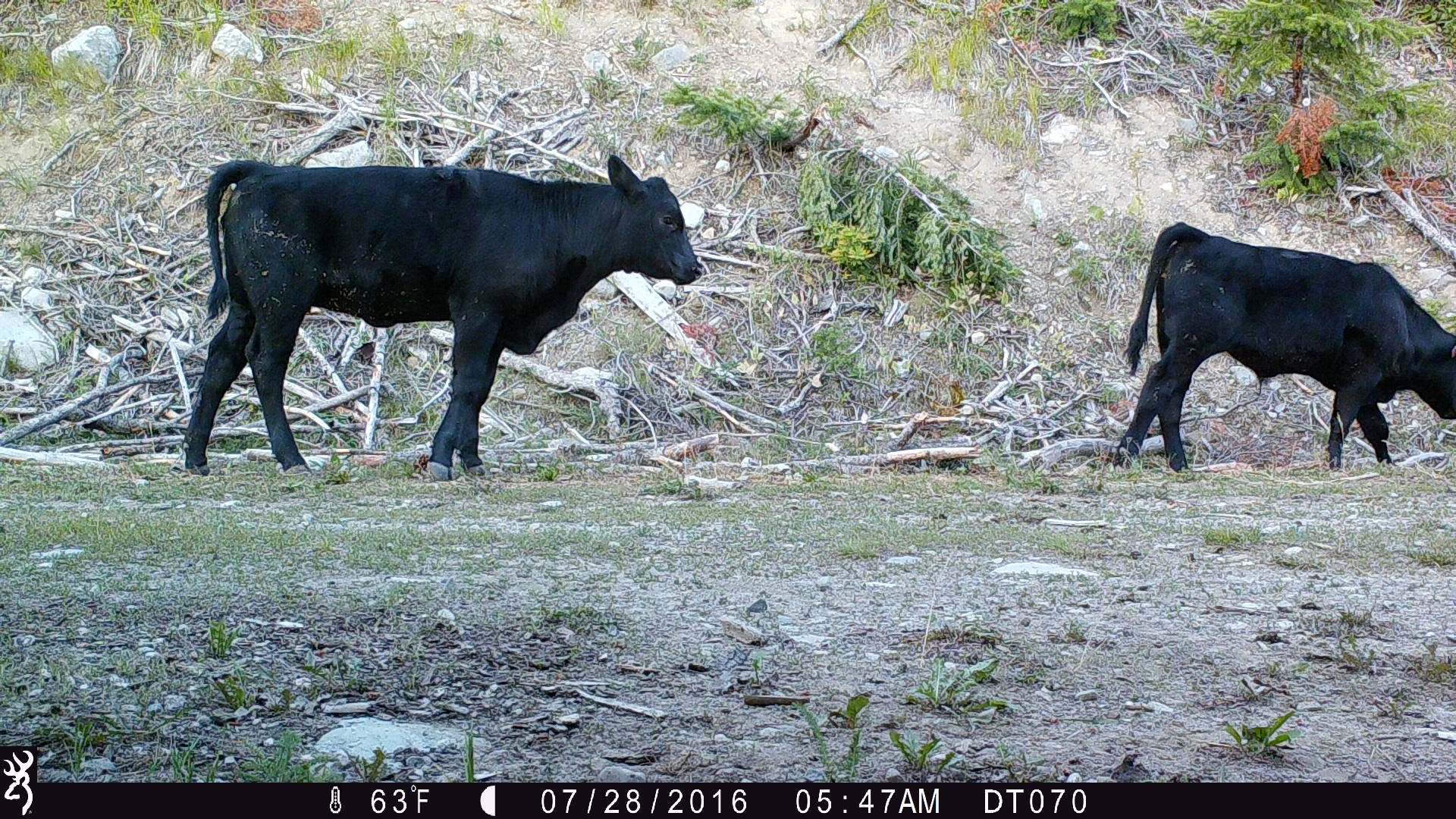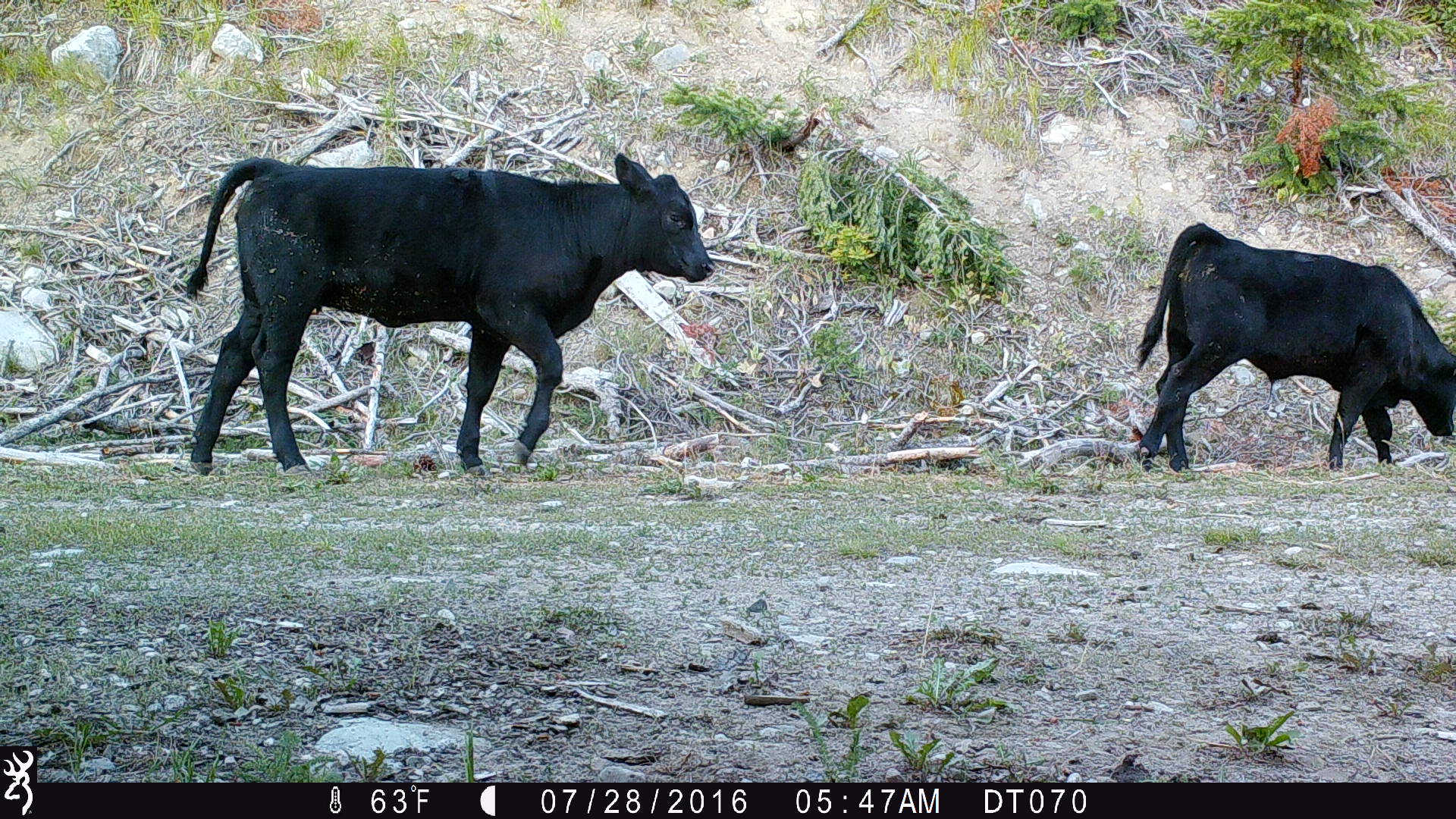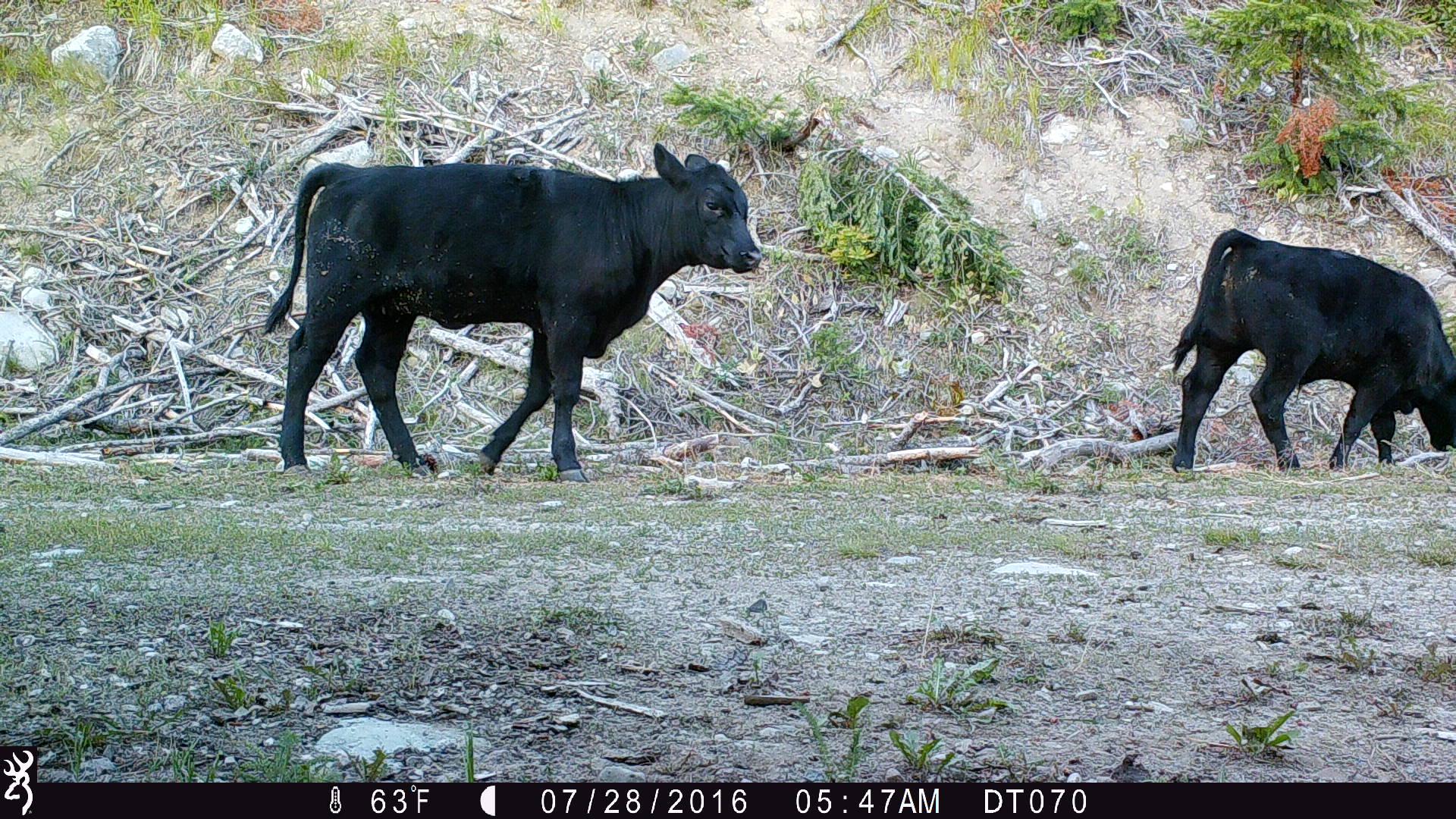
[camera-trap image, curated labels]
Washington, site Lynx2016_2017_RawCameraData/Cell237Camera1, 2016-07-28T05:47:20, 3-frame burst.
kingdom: Animalia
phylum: Chordata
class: Mammalia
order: Artiodactyla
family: Bovidae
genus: Bos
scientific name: Bos taurus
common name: domestic cattle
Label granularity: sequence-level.